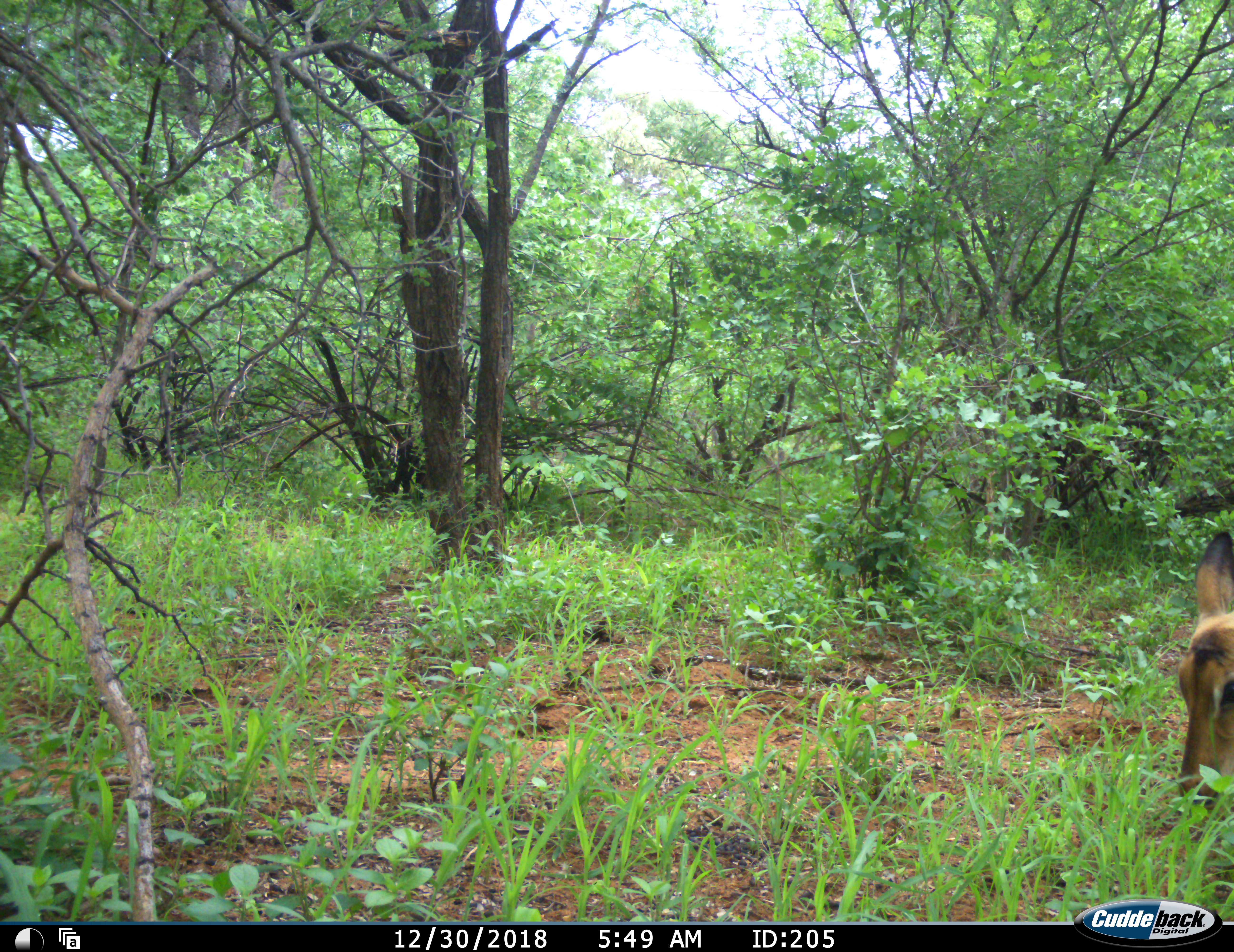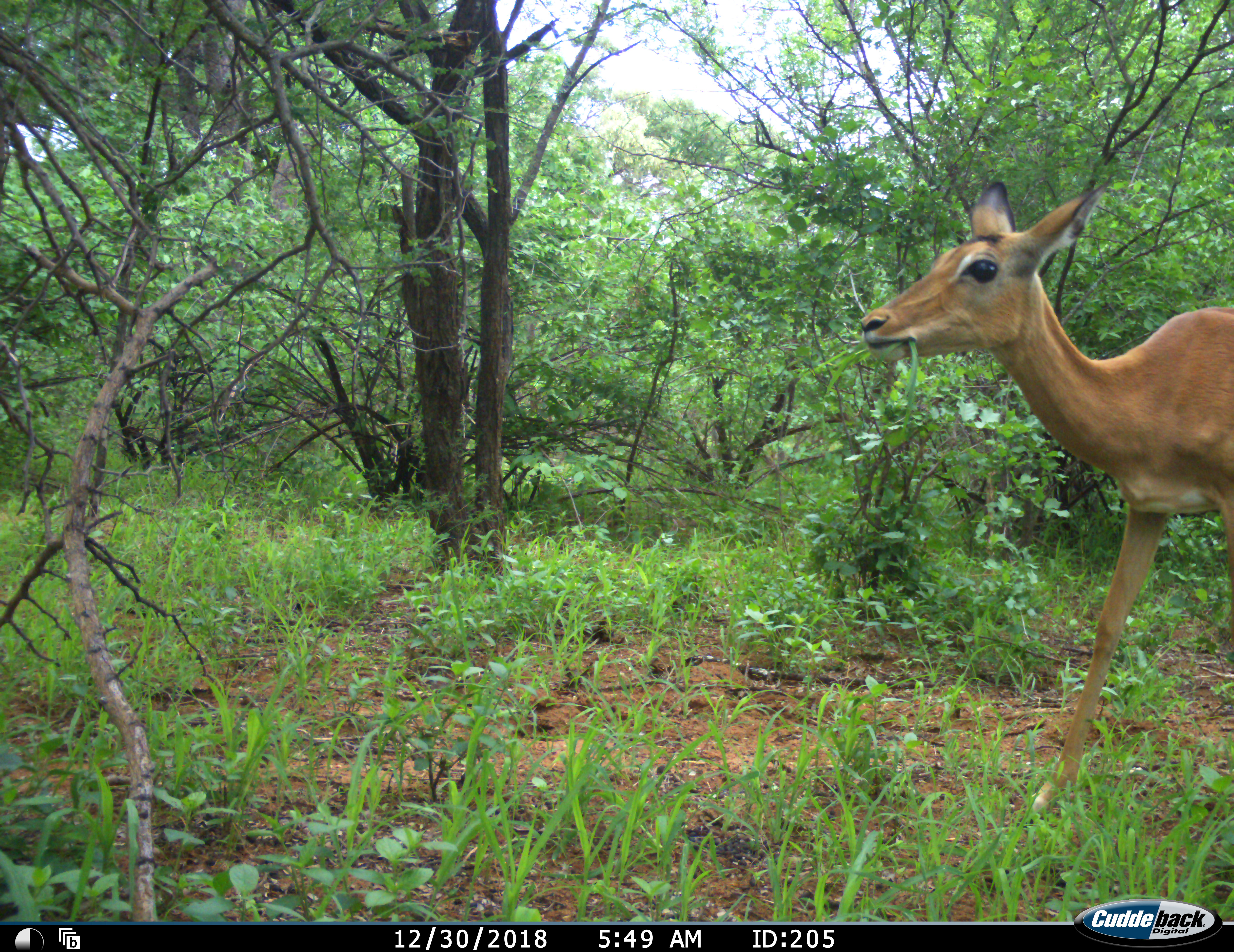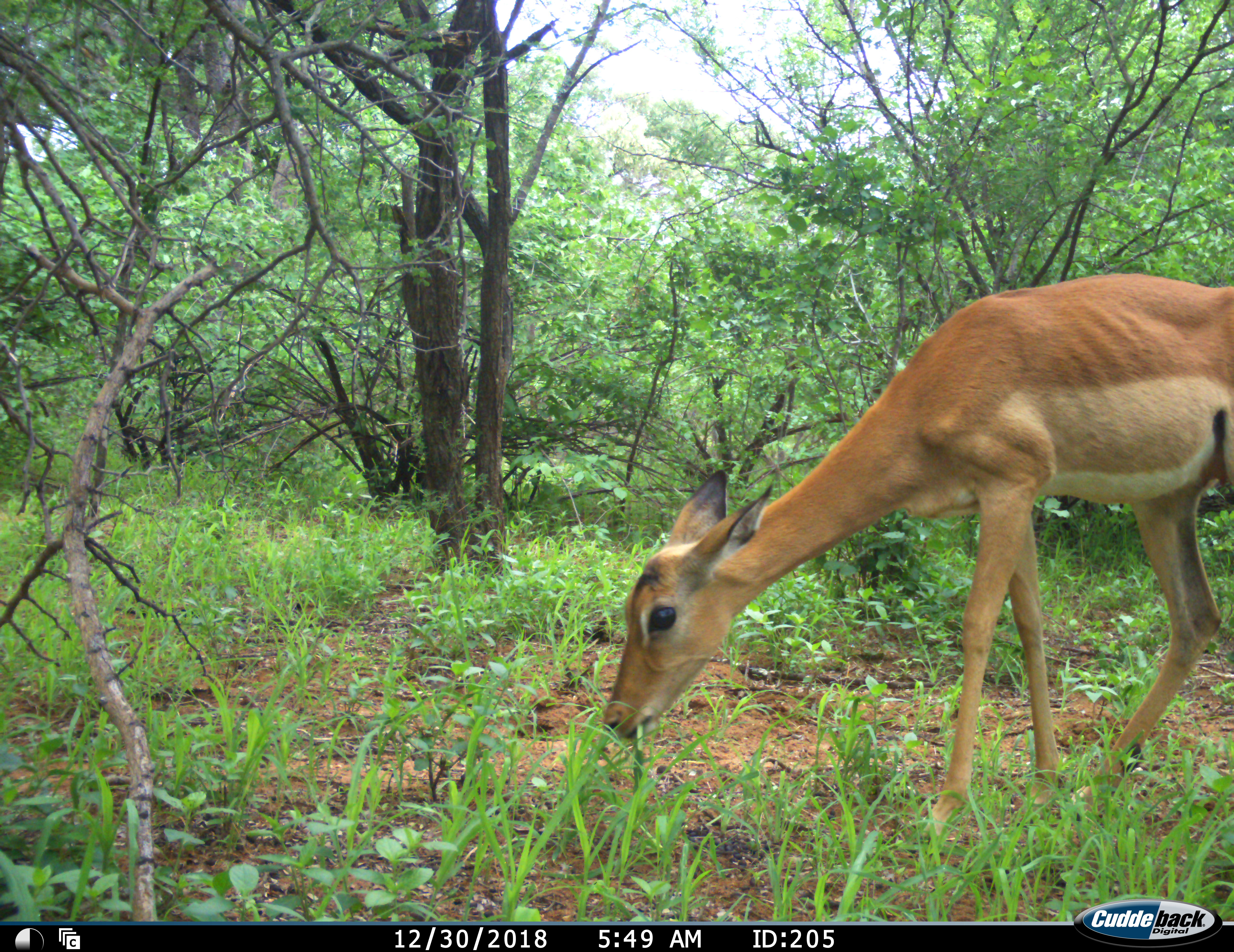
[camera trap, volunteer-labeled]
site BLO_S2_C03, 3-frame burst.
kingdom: Animalia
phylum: Chordata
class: Mammalia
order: Artiodactyla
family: Bovidae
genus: Aepyceros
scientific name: Aepyceros melampus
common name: impala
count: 1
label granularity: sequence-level